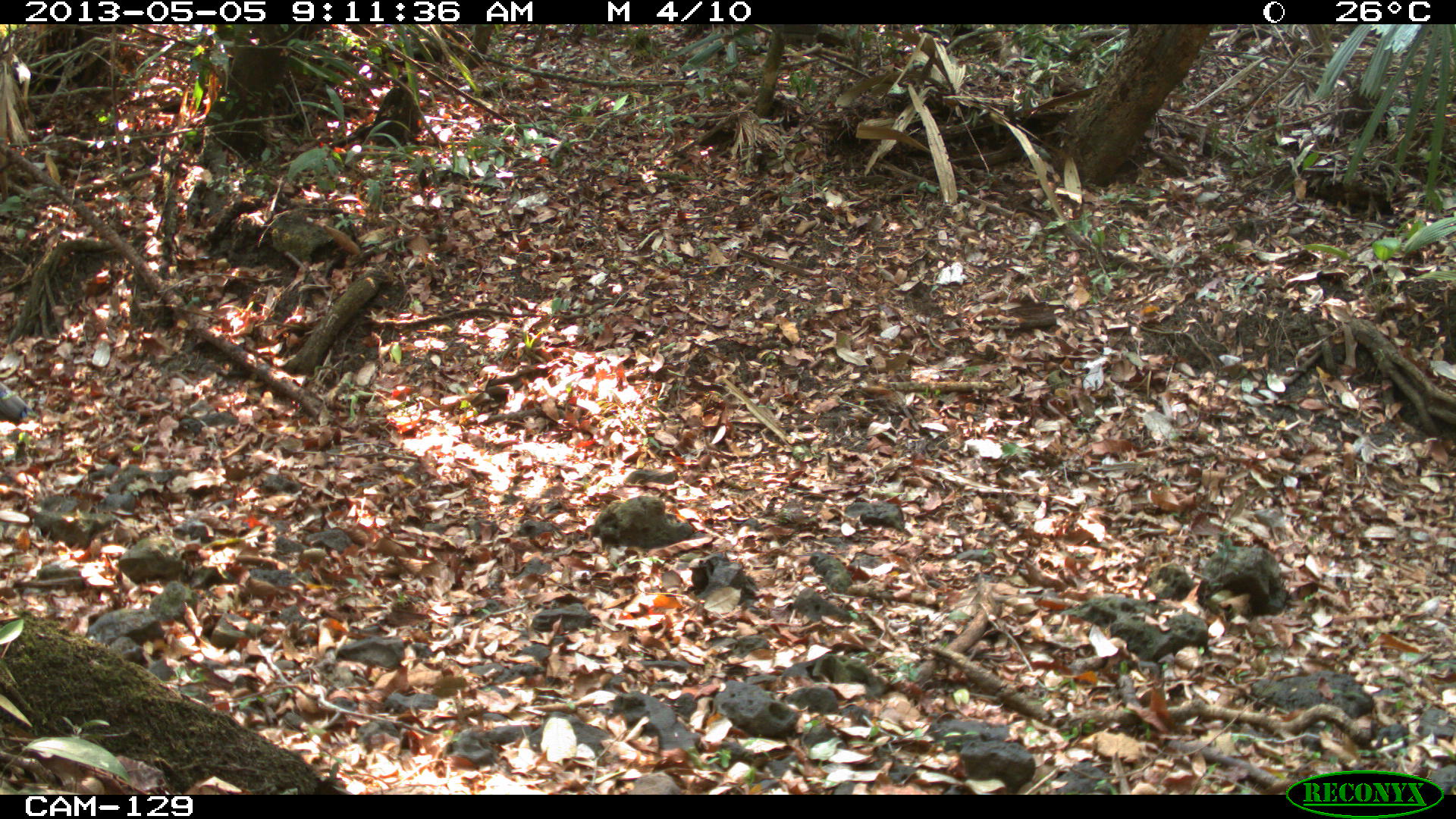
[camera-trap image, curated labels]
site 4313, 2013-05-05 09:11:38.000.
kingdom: Animalia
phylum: Chordata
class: Aves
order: Galliformes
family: Phasianidae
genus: Meleagris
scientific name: Meleagris ocellata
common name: ocellated turkey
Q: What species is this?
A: Meleagris ocellata (ocellated turkey).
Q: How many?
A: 1.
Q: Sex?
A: Male.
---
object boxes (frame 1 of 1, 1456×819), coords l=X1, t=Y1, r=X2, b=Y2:
meleagris ocellata: l=0, t=382, r=29, b=426